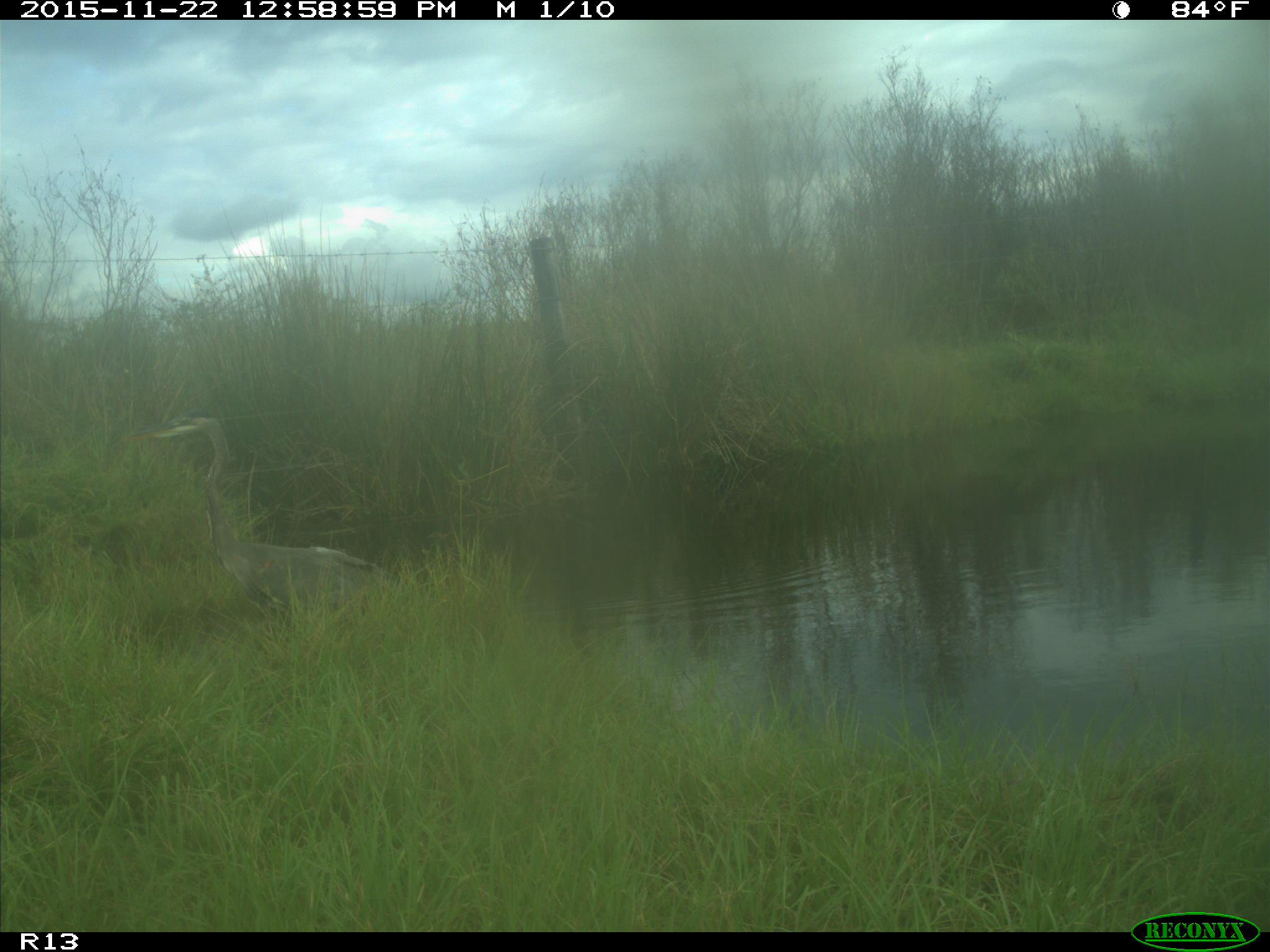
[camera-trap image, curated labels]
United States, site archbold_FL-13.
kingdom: Animalia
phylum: Chordata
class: Aves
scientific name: Aves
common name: birds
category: unidentified bird